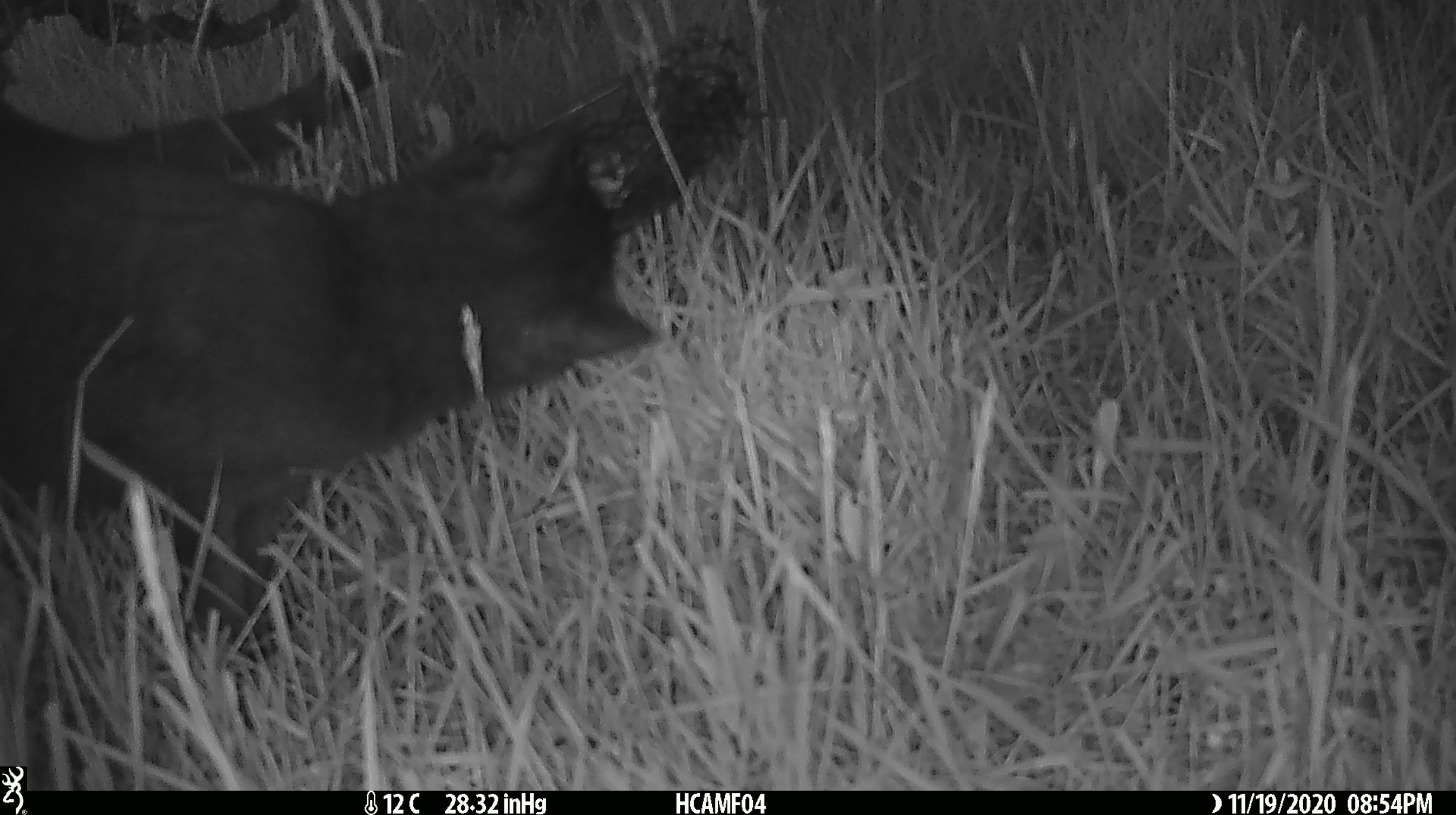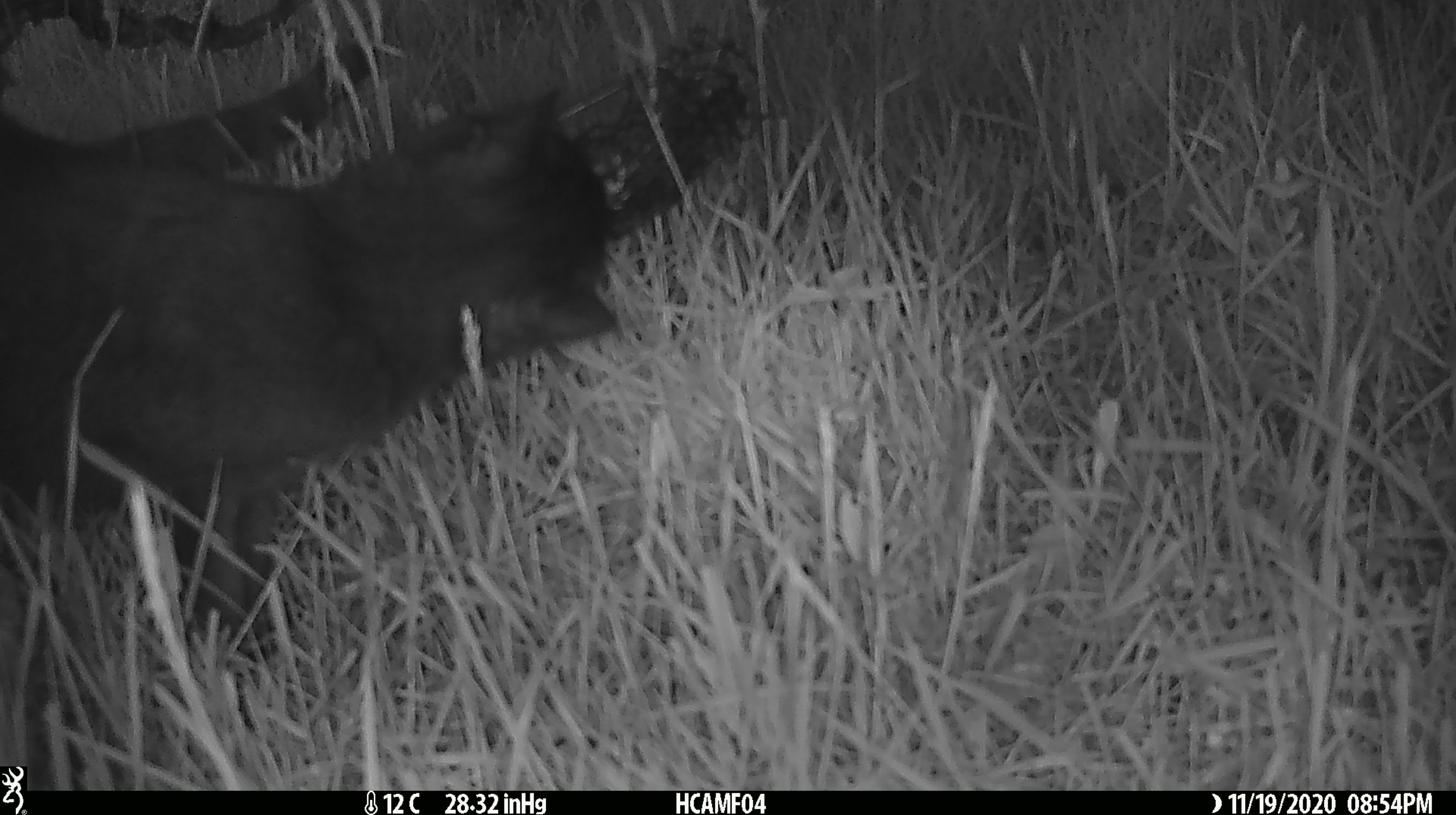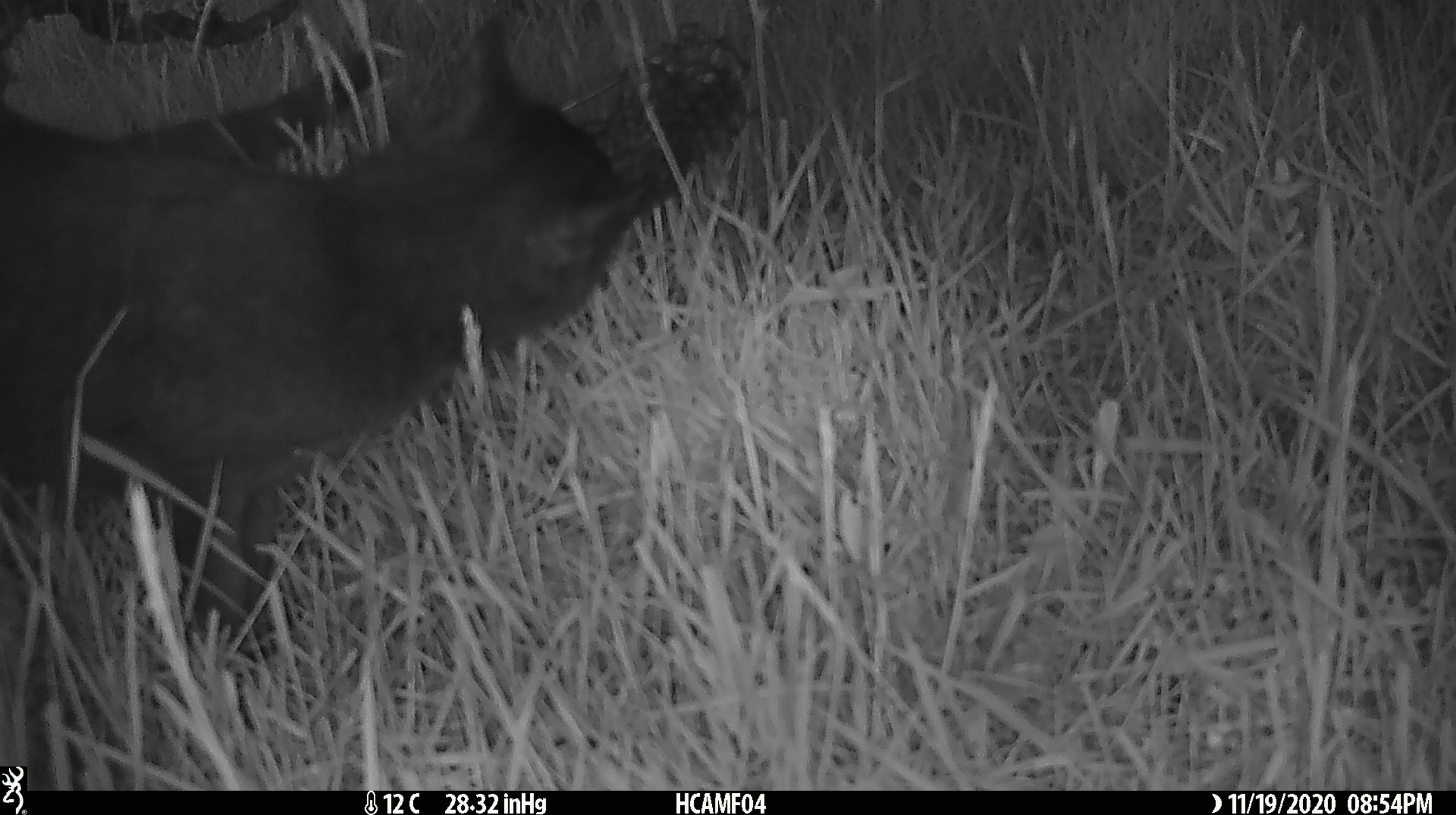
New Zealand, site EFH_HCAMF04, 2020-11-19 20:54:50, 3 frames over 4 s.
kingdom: Animalia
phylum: Chordata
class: Mammalia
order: Carnivora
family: Felidae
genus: Felis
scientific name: Felis catus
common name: domestic cat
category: cat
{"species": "cat (domestic cat) (Felis catus)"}